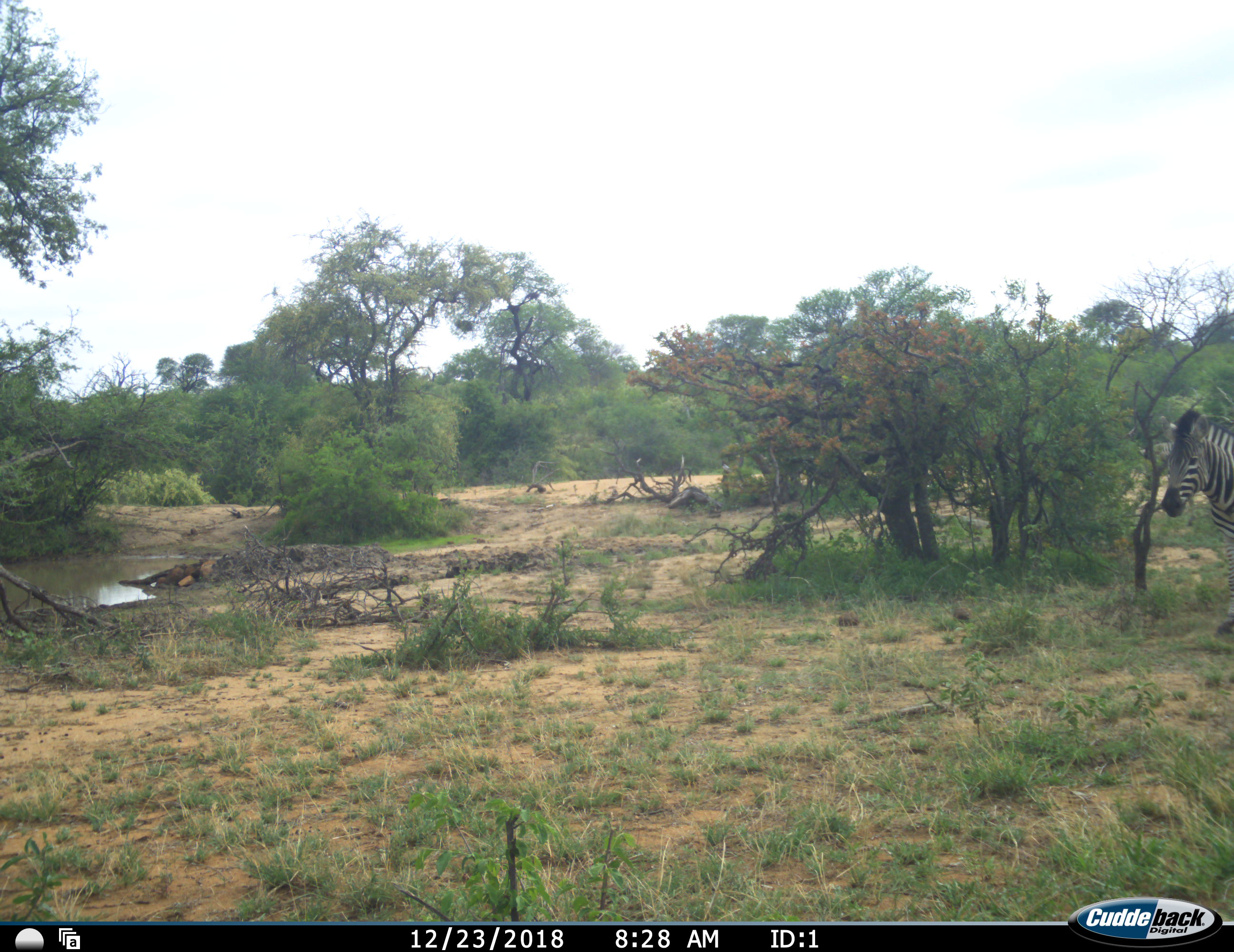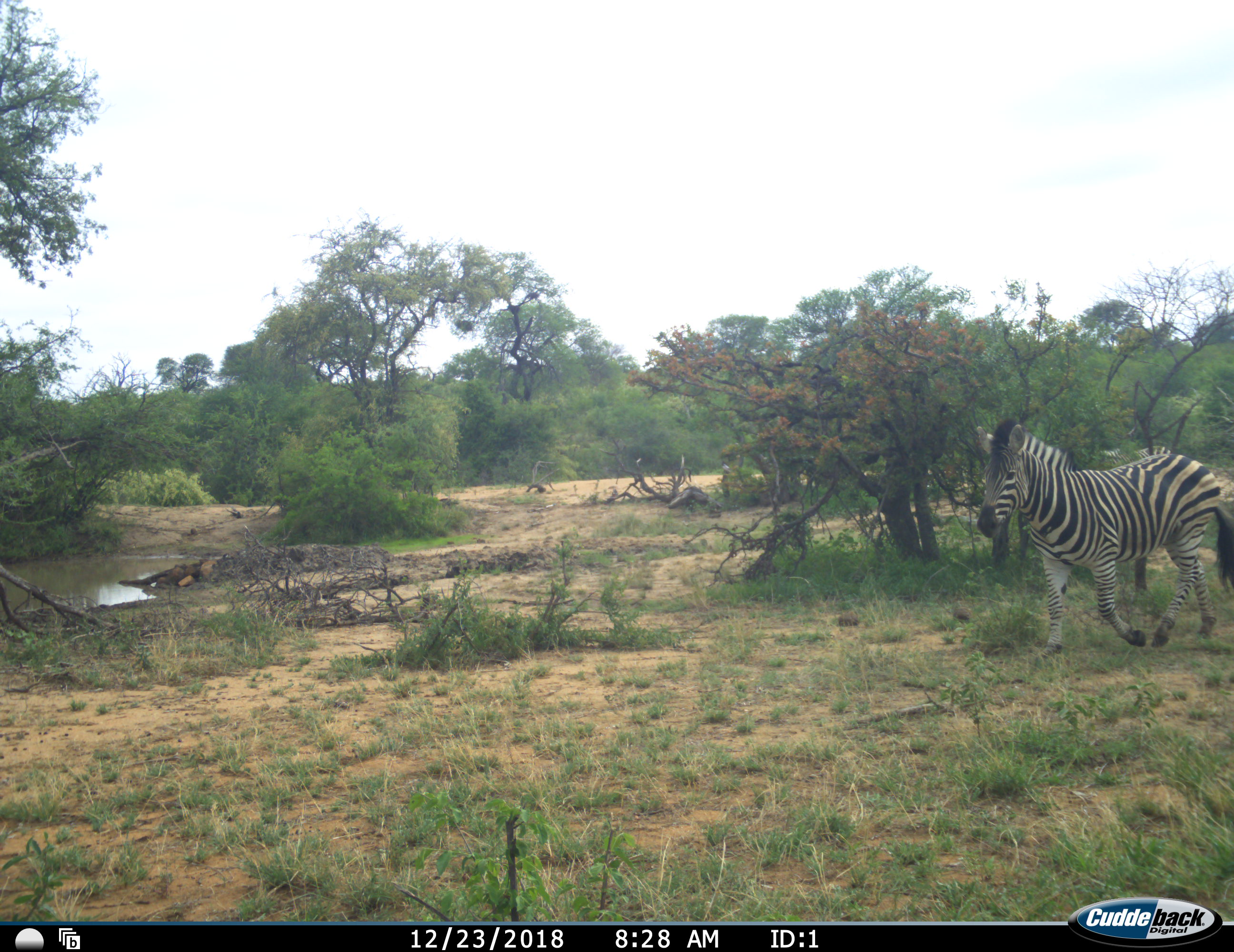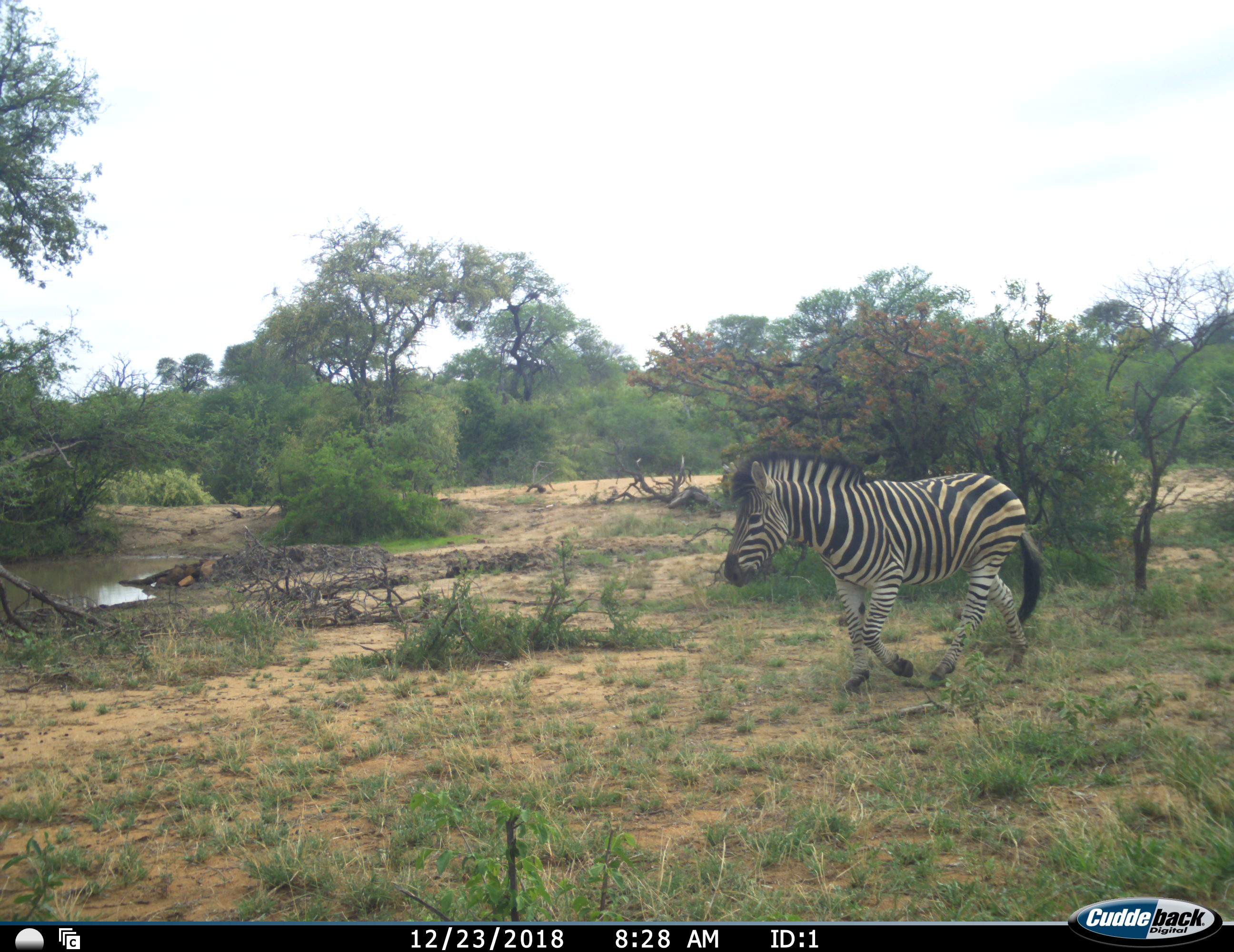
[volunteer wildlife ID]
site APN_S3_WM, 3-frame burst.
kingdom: Animalia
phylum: Chordata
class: Mammalia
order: Perissodactyla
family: Equidae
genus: Equus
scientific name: Equus quagga burchellii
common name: burchell's zebra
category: zebraburchells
Zebraburchells (burchell's zebra) (Equus quagga burchellii), count 1. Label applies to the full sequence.